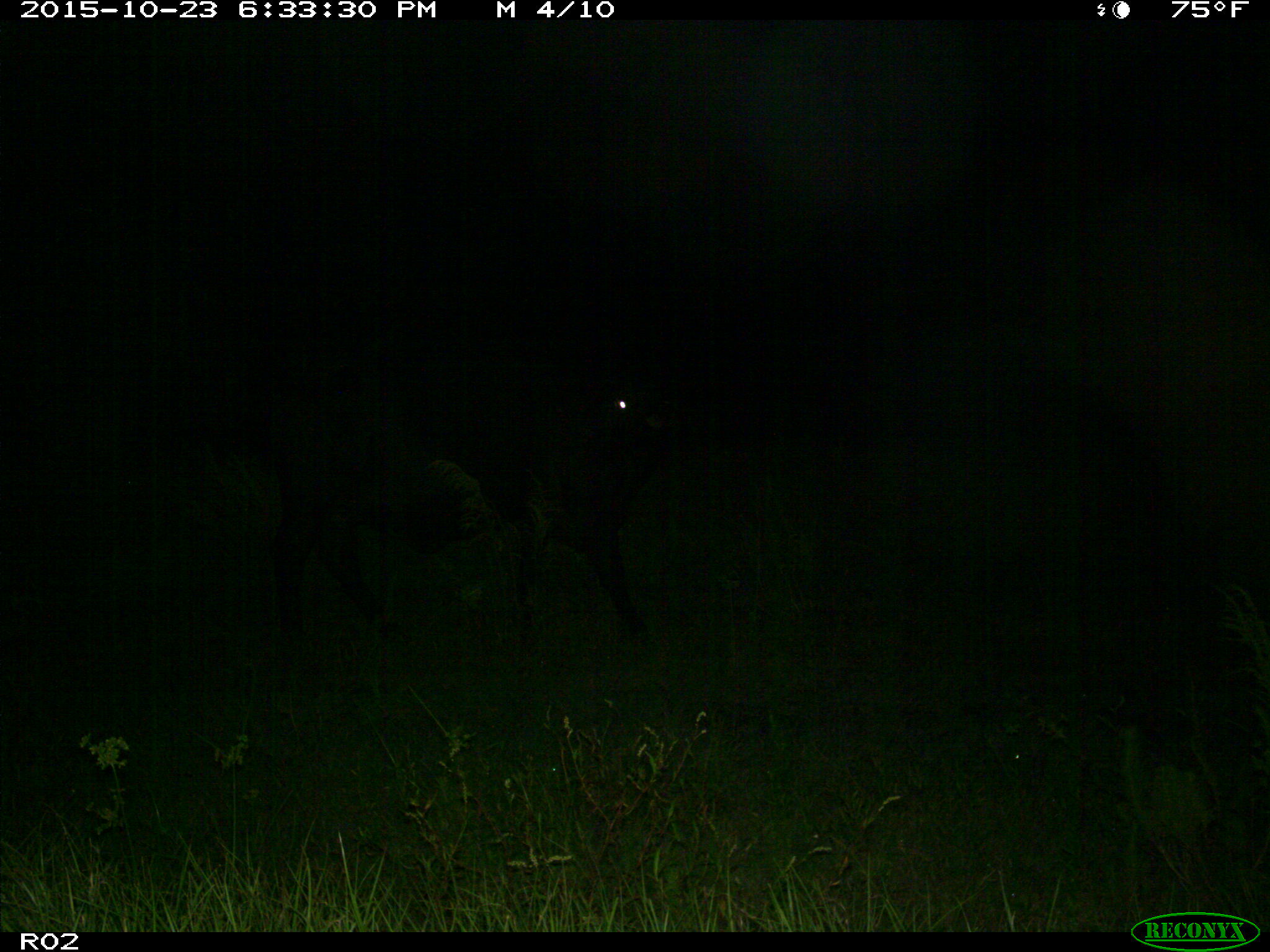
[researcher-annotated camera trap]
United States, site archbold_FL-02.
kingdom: Animalia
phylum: Chordata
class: Mammalia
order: Artiodactyla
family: Bovidae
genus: Bos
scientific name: Bos taurus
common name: domestic cow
Bos taurus (domestic cow).